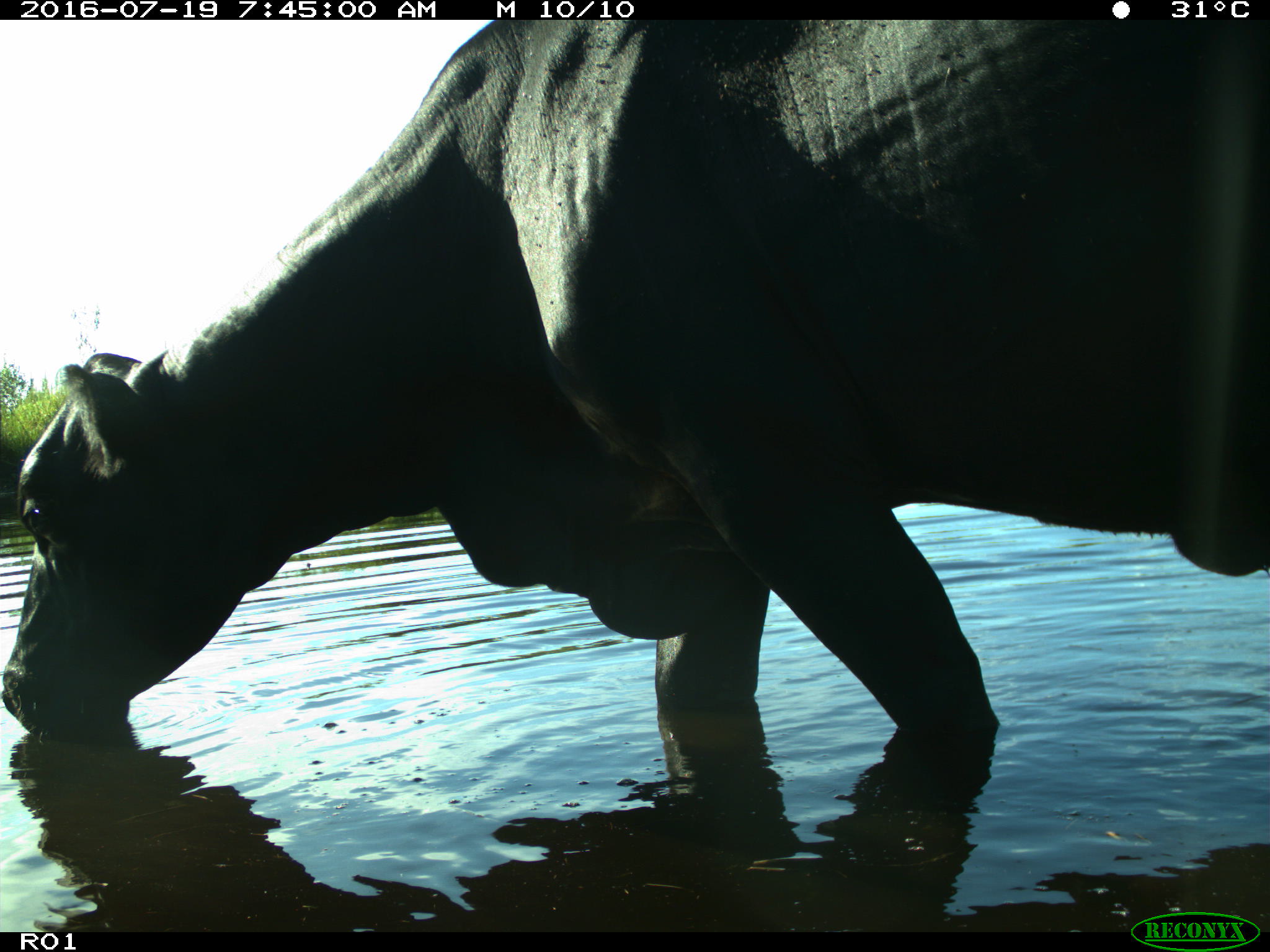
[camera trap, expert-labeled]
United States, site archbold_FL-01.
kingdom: Animalia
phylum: Chordata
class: Mammalia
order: Artiodactyla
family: Bovidae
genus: Bos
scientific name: Bos taurus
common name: domestic cow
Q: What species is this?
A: Bos taurus (domestic cow).